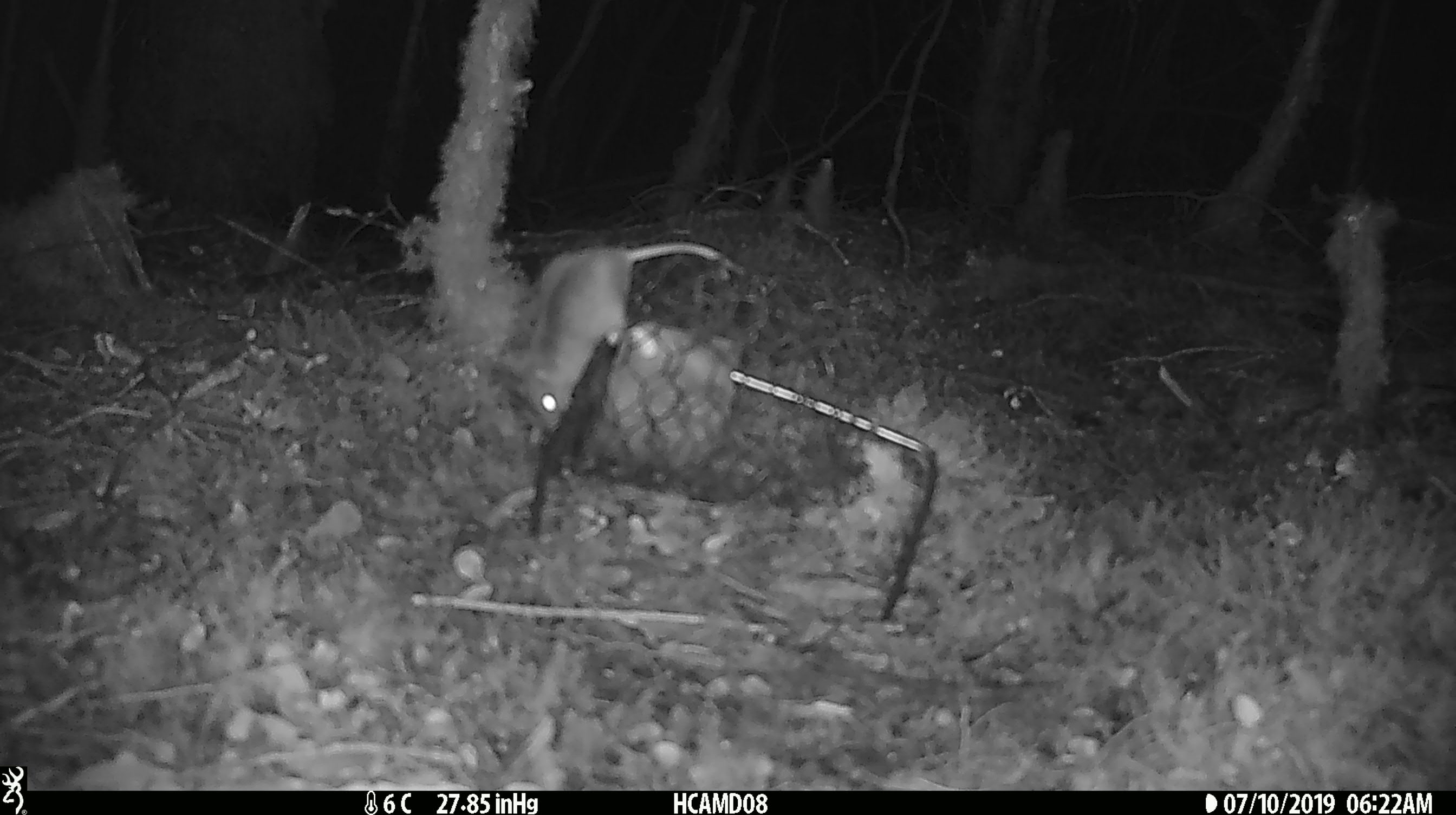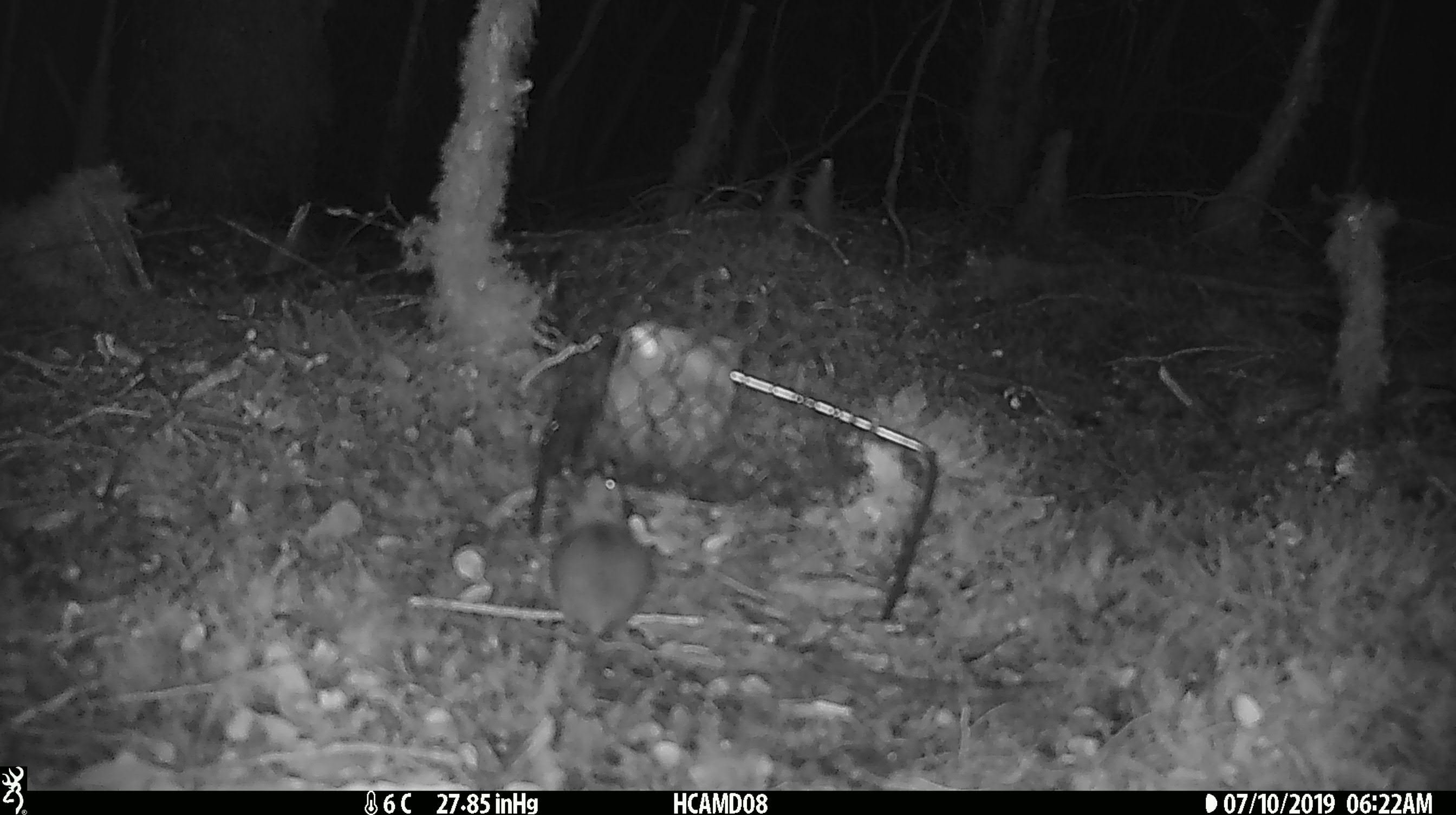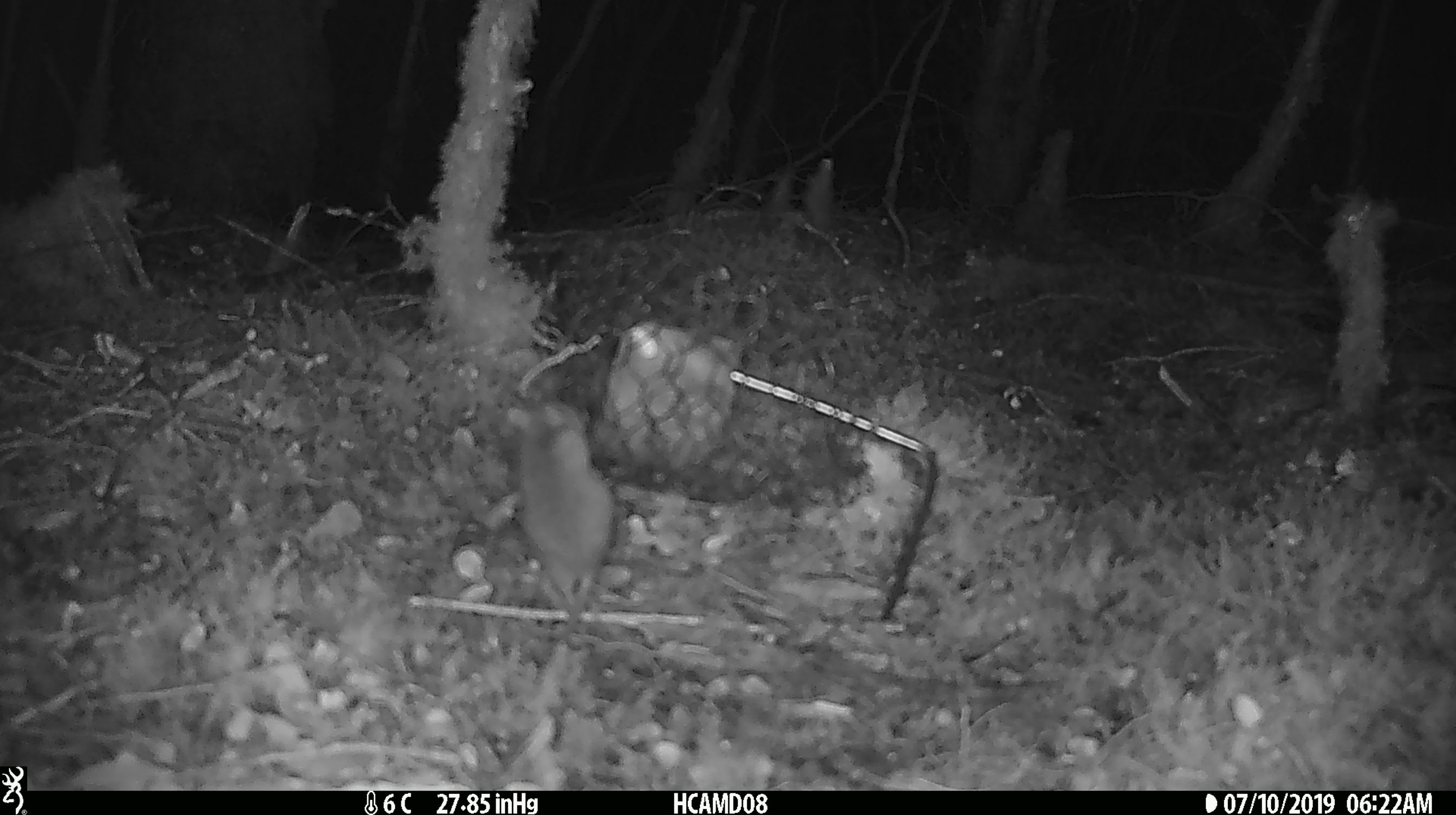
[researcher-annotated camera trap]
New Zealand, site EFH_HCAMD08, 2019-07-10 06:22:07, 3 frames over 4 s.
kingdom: Animalia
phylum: Chordata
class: Mammalia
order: Rodentia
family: Muridae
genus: Mus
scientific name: Mus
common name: mouse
Mouse (Mus).